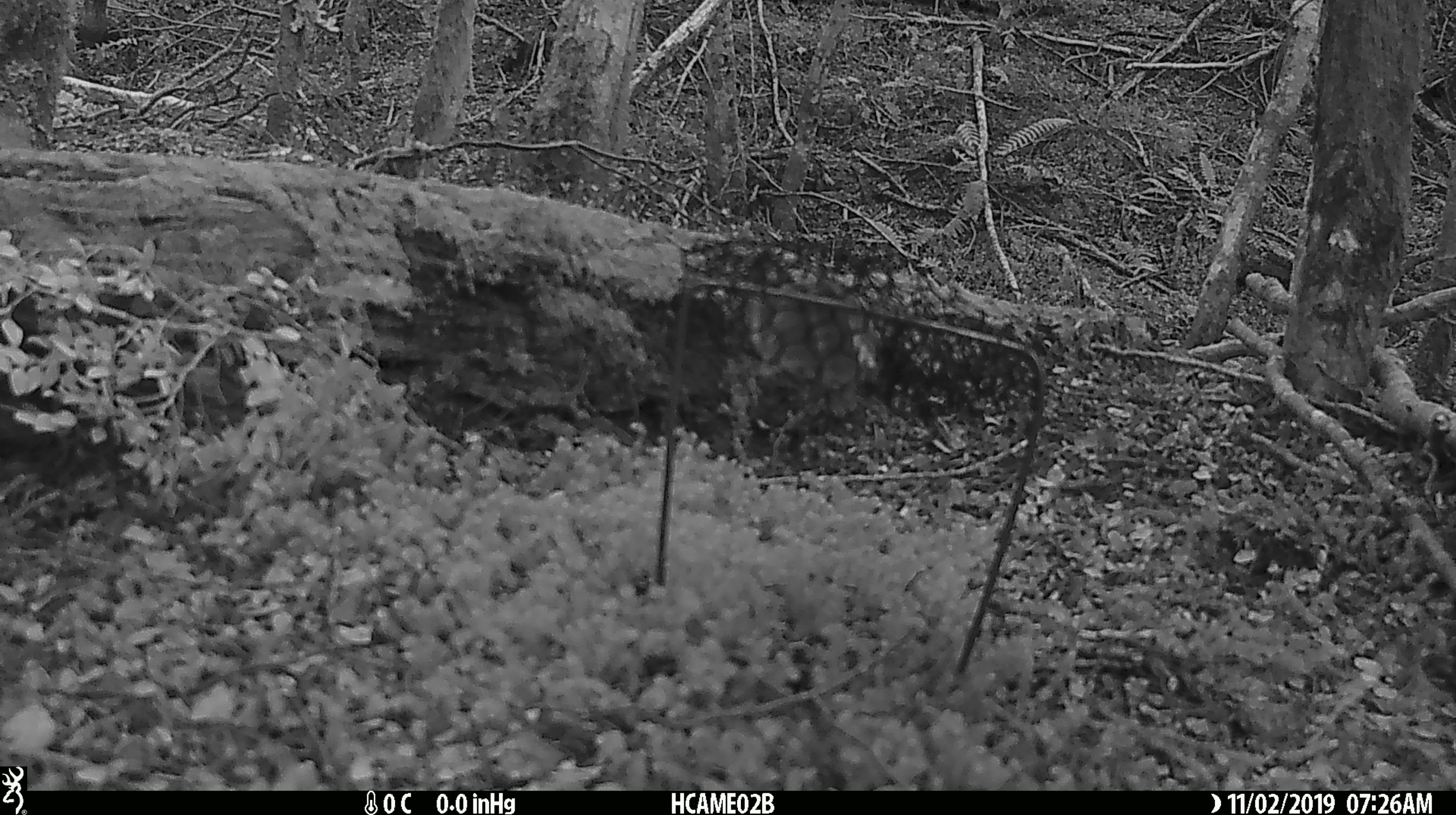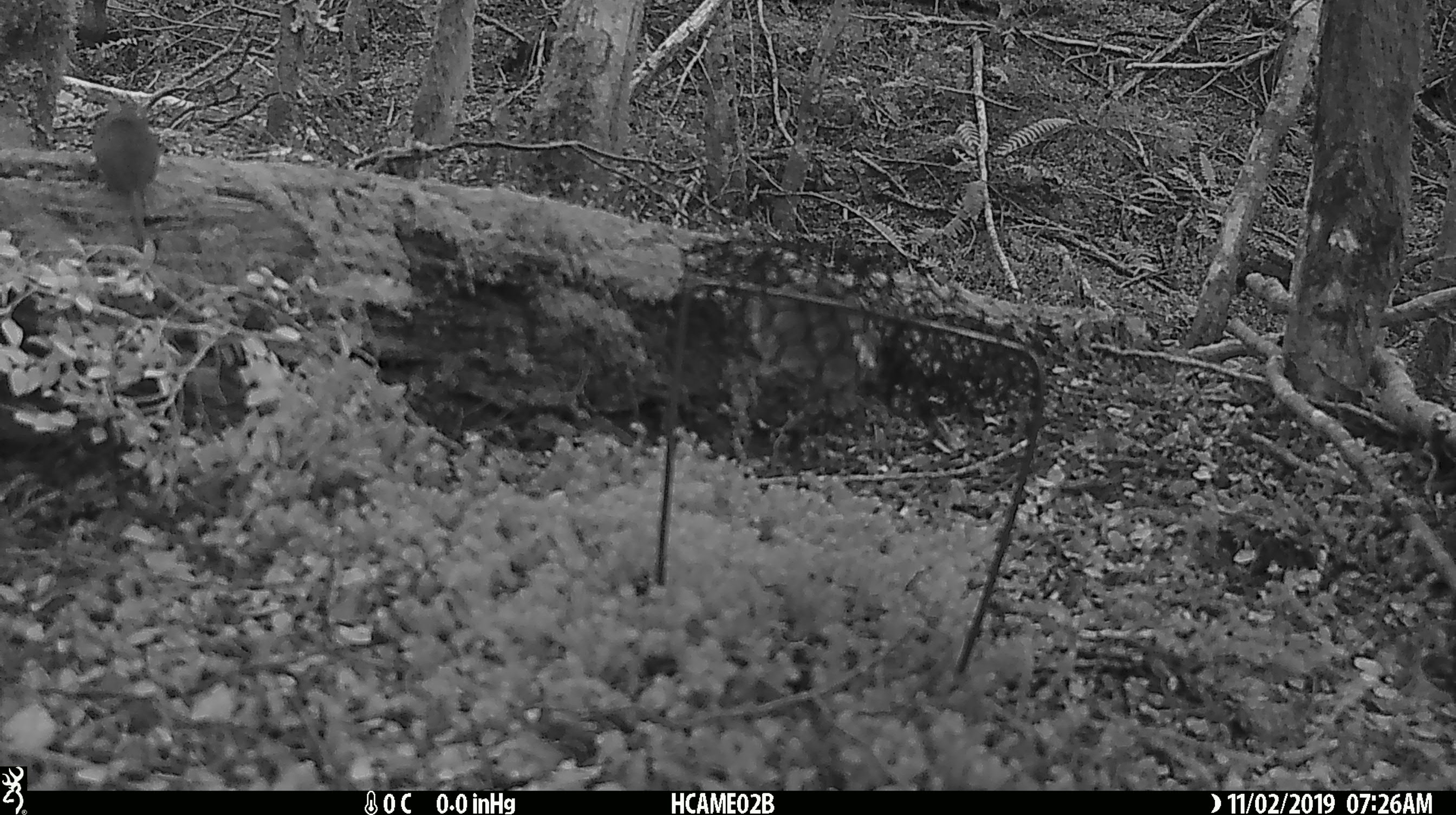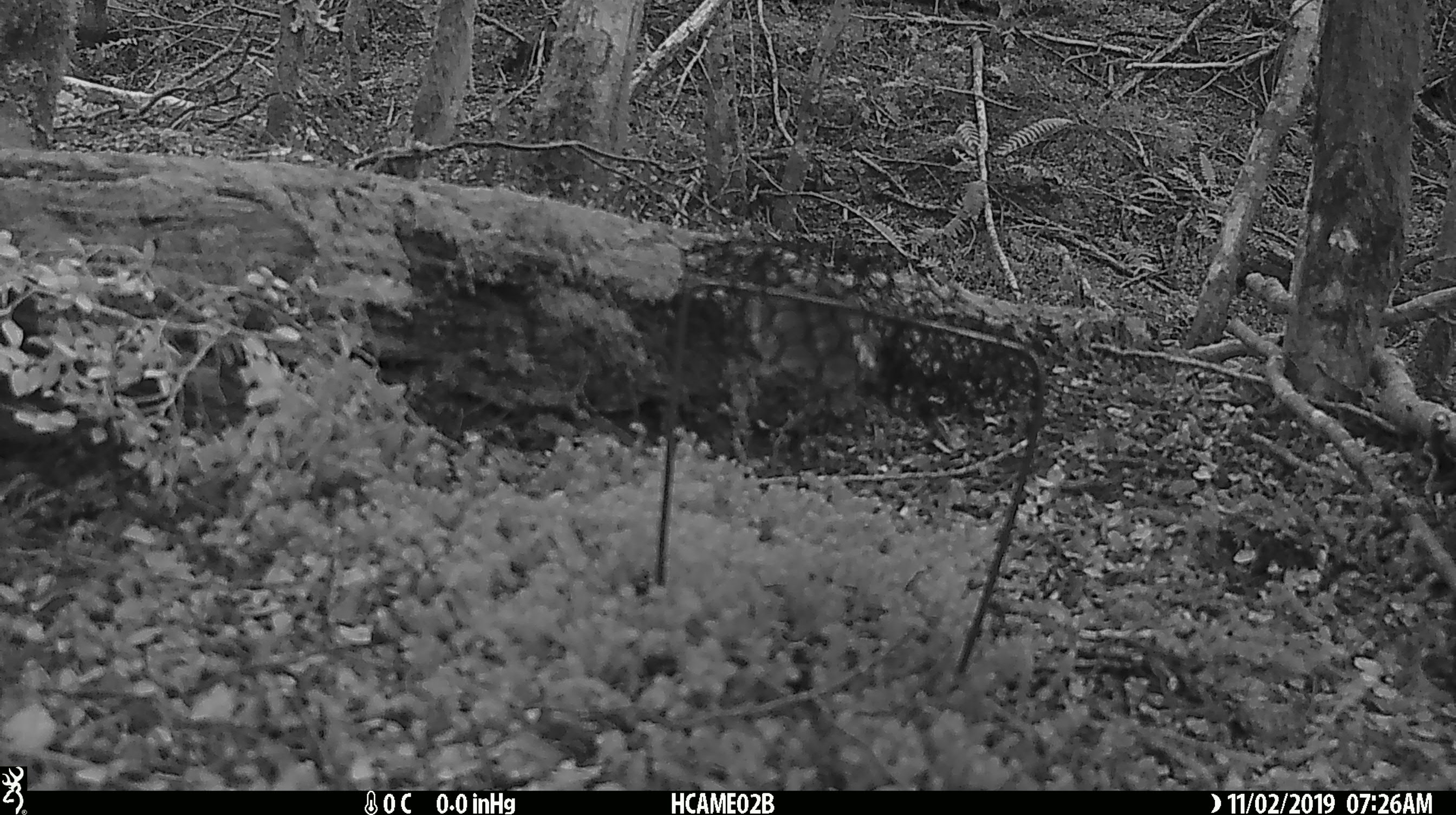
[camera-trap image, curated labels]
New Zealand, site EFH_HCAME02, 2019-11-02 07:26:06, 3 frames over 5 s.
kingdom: Animalia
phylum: Chordata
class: Mammalia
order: Rodentia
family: Muridae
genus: Mus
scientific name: Mus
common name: mouse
Mouse (Mus).